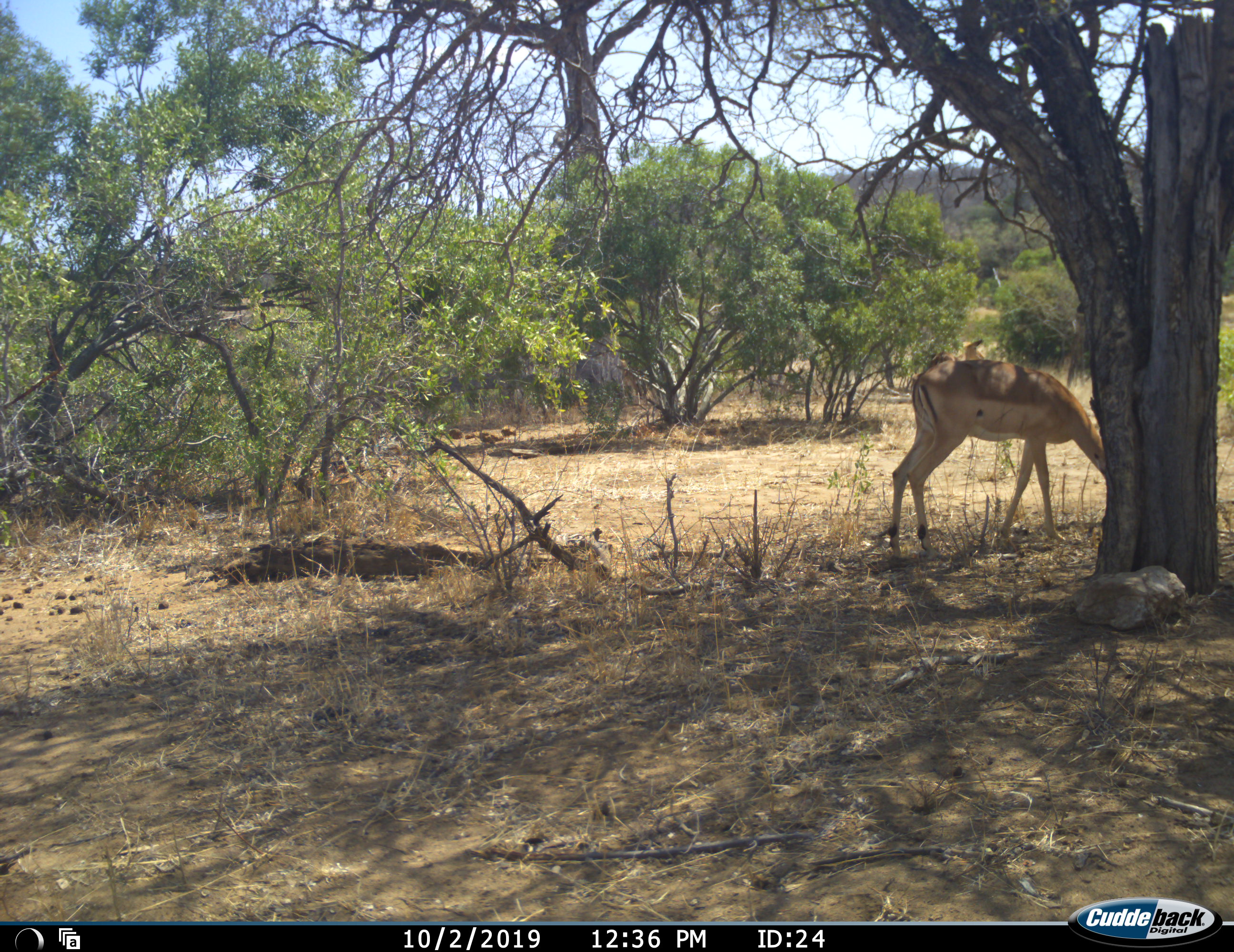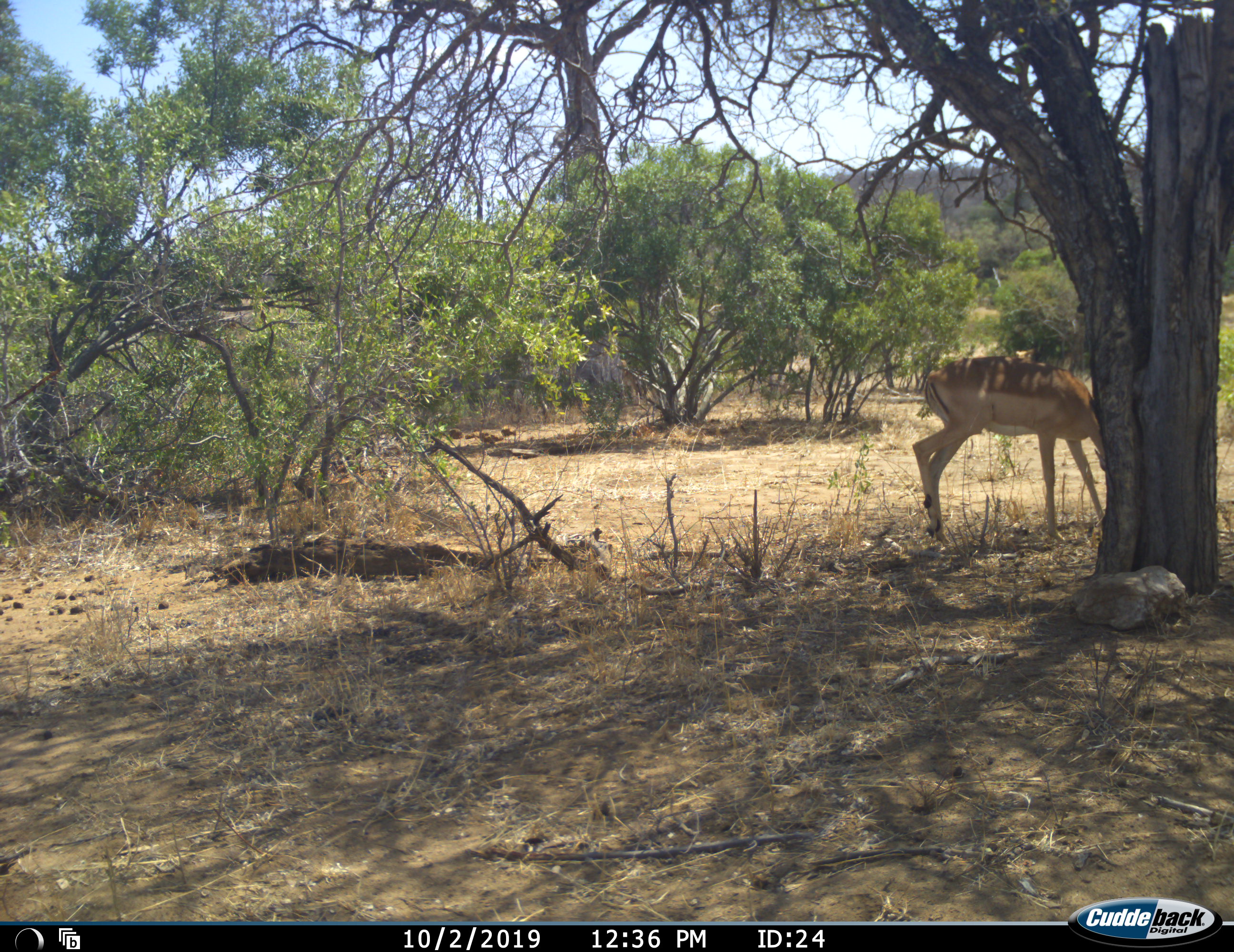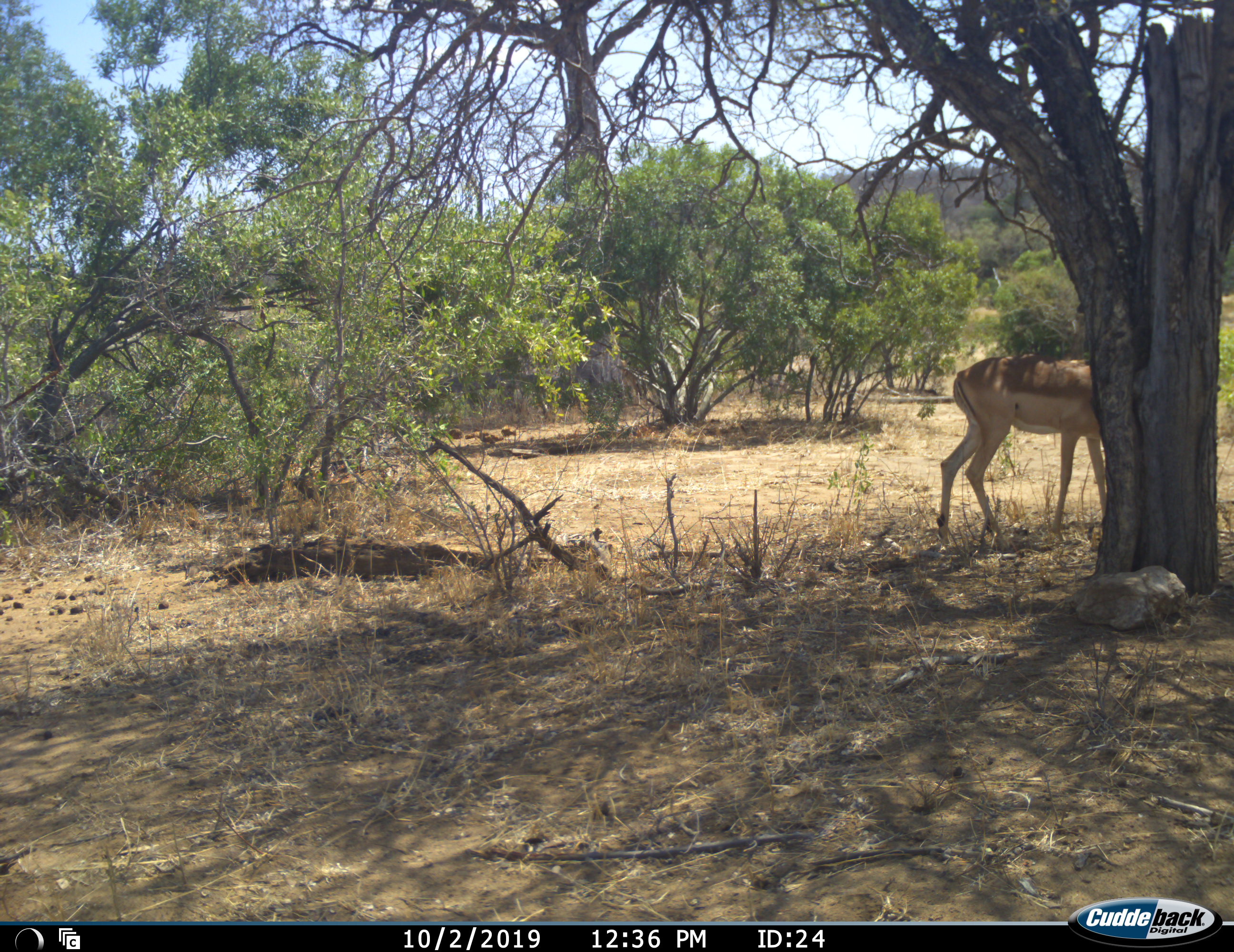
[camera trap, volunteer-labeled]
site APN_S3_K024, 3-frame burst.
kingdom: Animalia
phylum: Chordata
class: Mammalia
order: Artiodactyla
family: Bovidae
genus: Aepyceros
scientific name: Aepyceros melampus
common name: impala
Impala (Aepyceros melampus), count 1. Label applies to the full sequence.